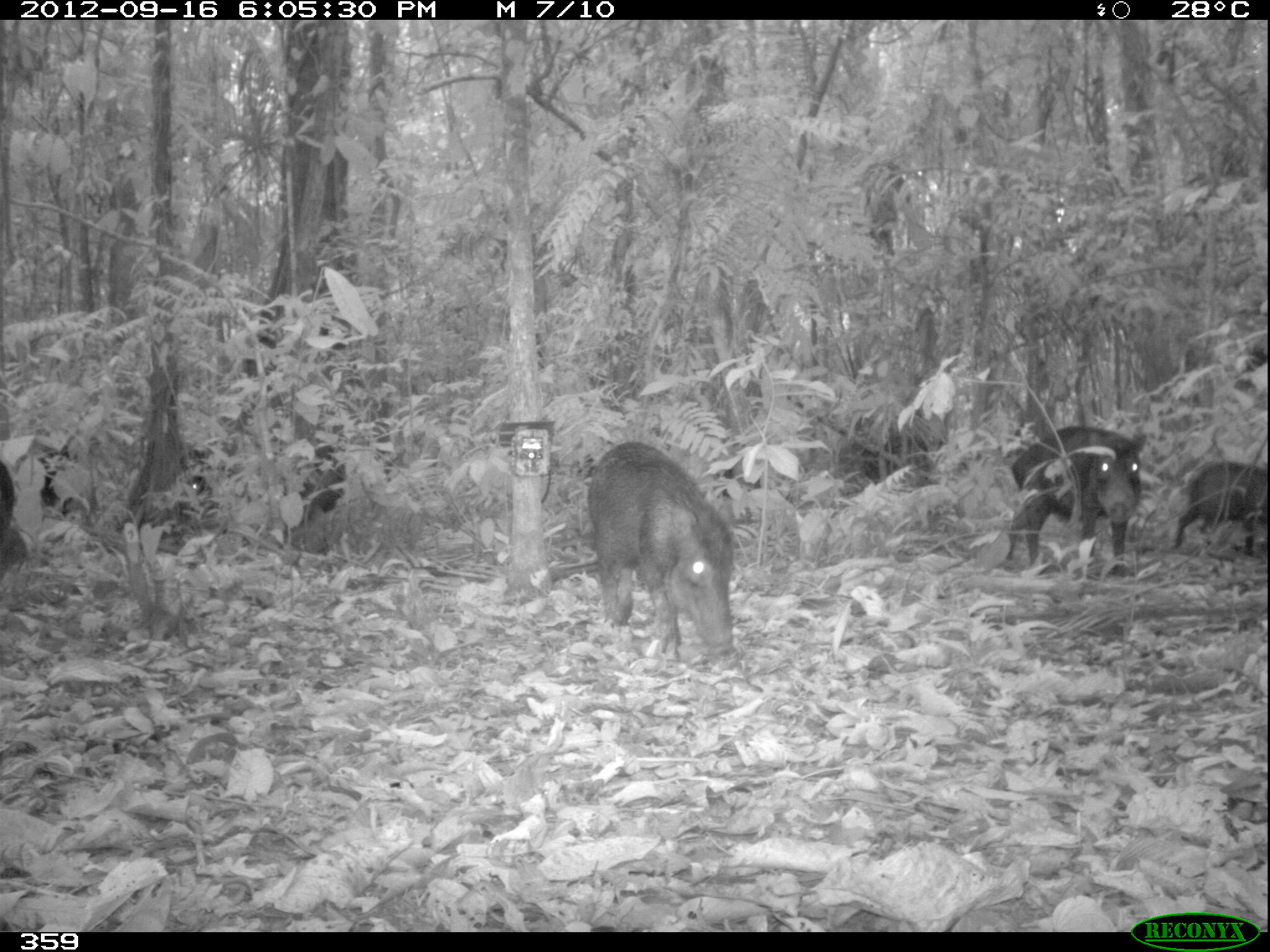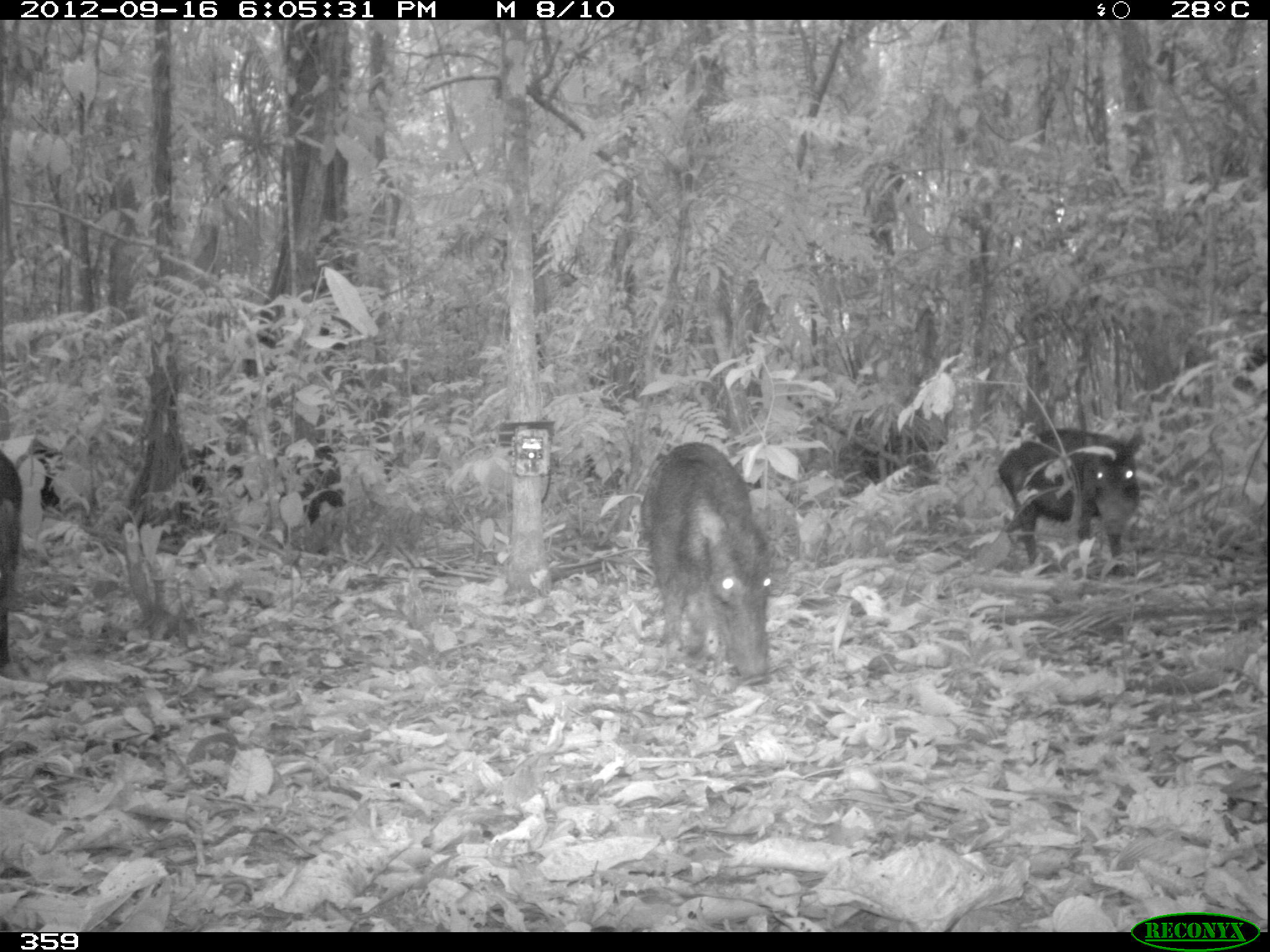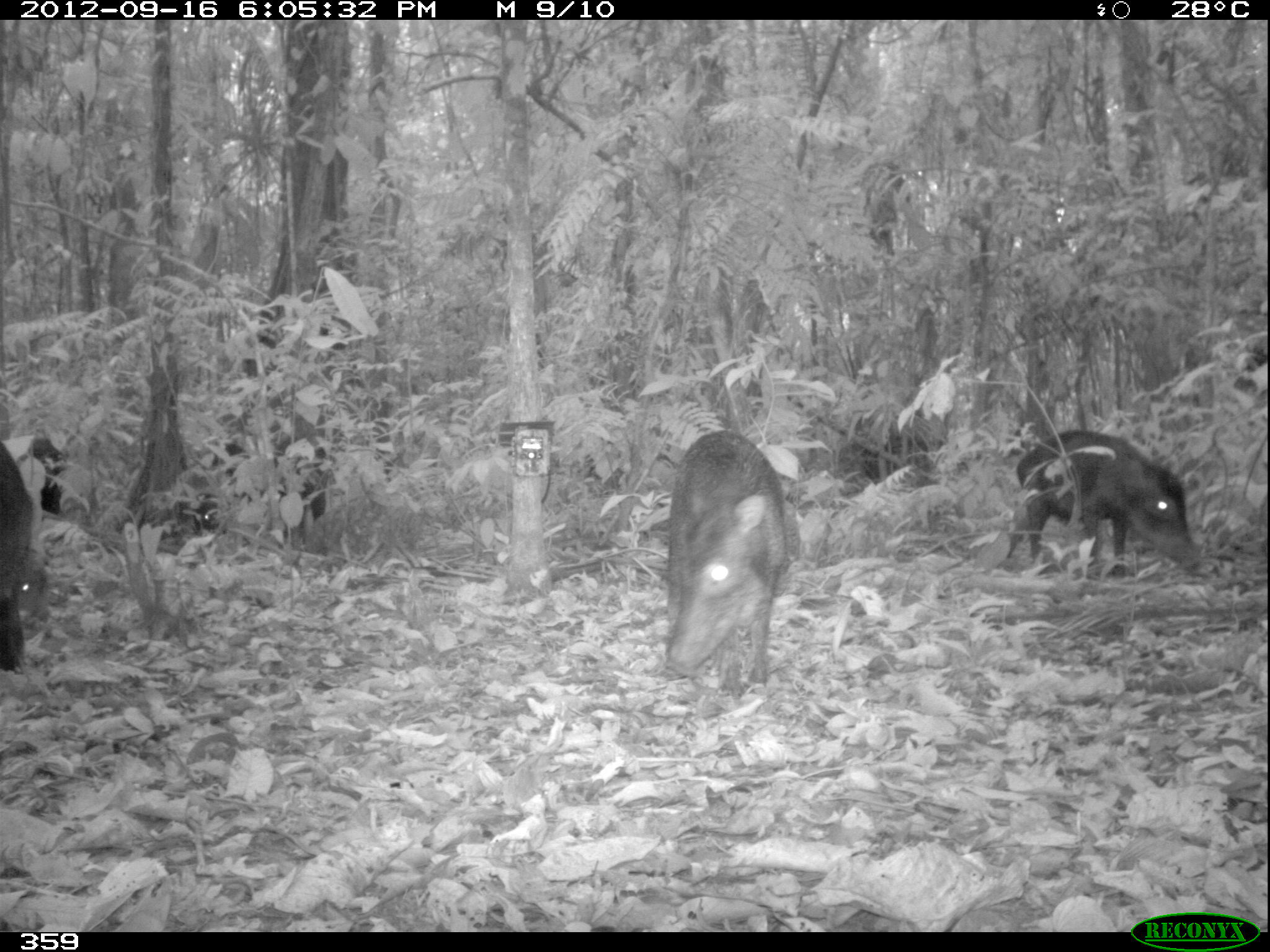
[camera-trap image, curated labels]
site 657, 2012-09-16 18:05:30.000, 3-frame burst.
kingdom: Animalia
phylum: Chordata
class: Mammalia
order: Artiodactyla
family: Tayassuidae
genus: Tayassu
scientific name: Tayassu pecari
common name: white-lipped peccary